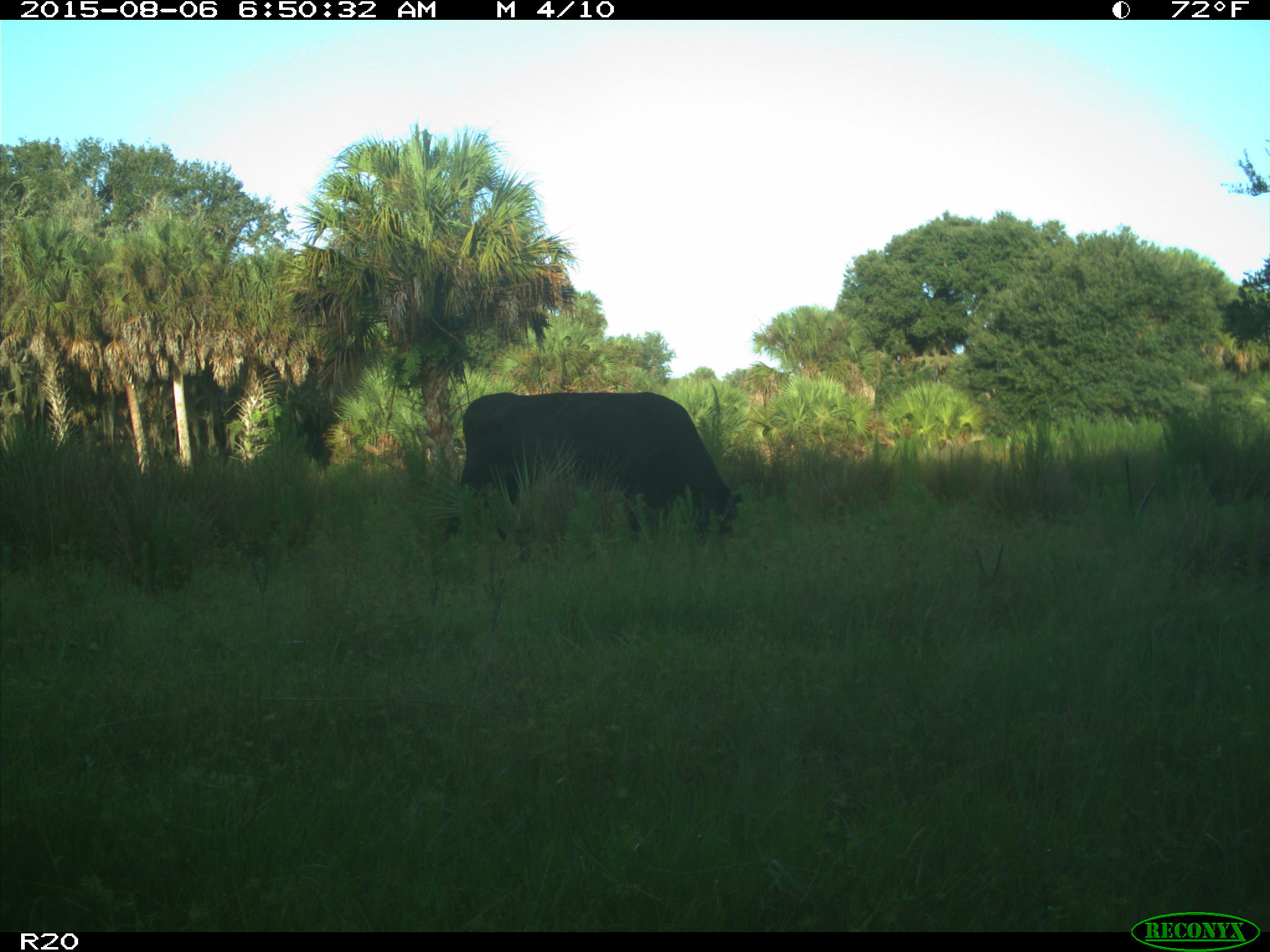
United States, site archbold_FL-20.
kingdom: Animalia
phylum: Chordata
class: Mammalia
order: Artiodactyla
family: Bovidae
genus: Bos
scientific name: Bos taurus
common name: domestic cow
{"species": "Bos taurus (domestic cow)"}